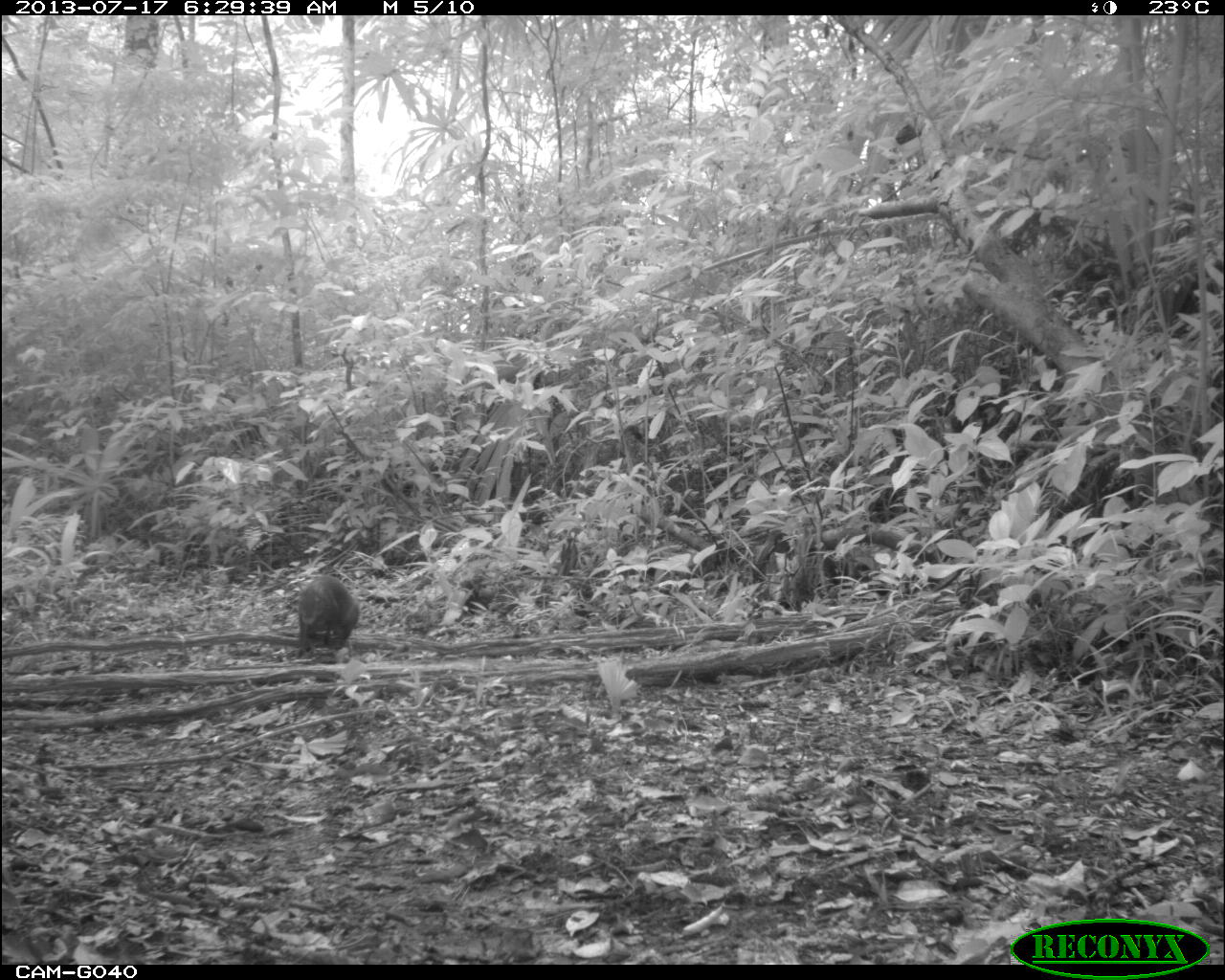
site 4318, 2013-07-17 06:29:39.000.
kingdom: Animalia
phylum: Chordata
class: Mammalia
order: Rodentia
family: Dasyproctidae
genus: Dasyprocta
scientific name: Dasyprocta punctata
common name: central american agouti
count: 1